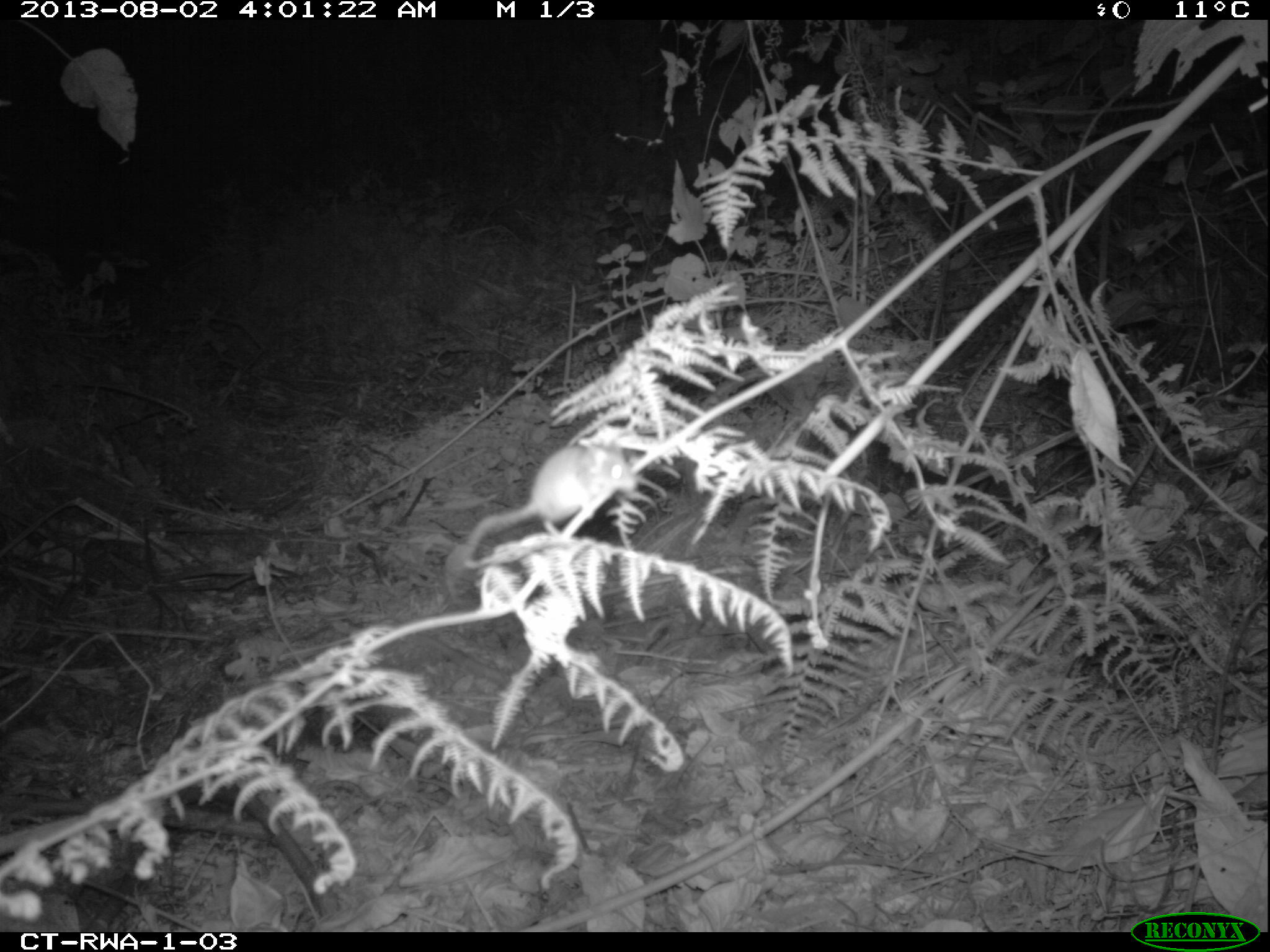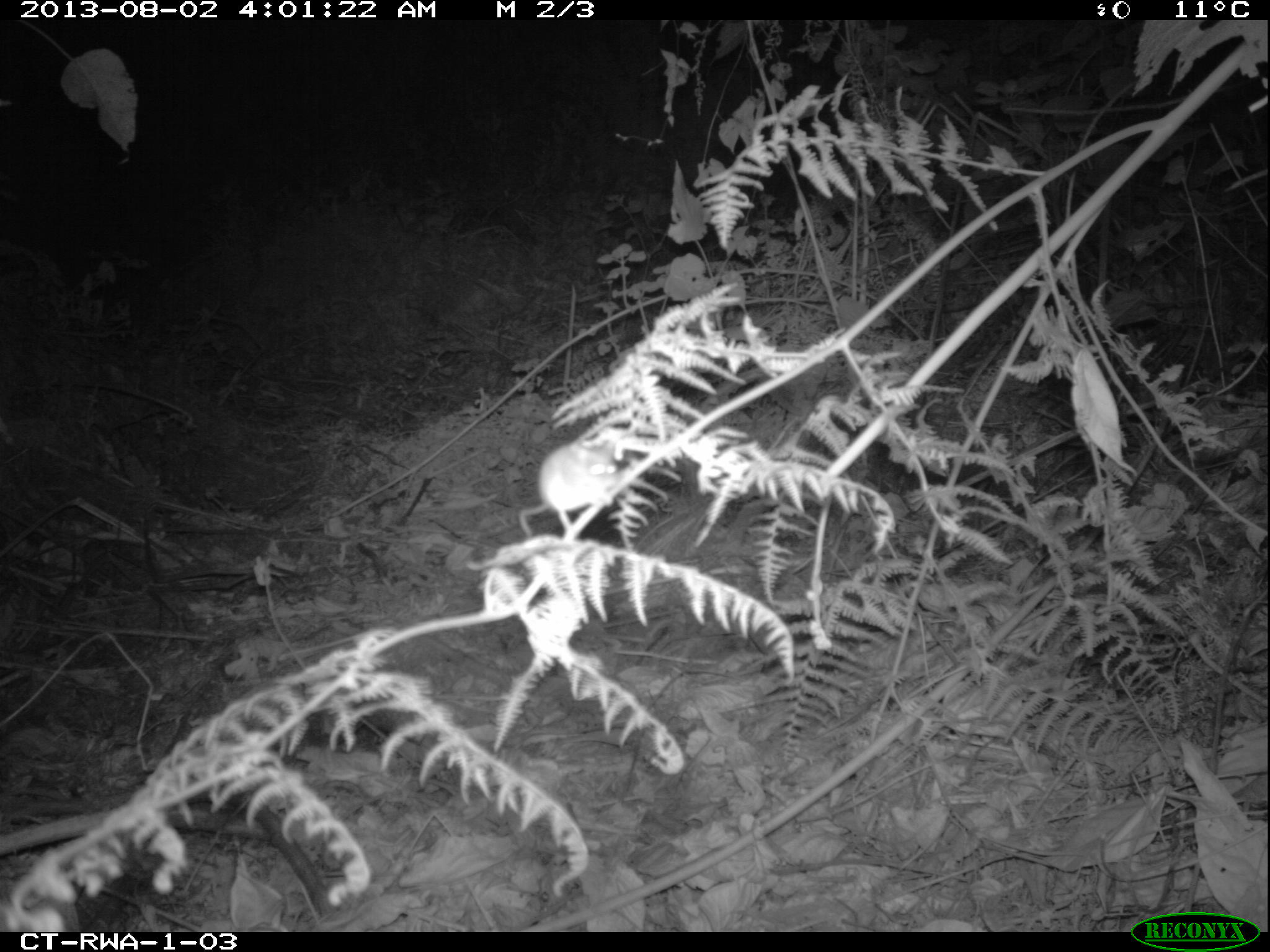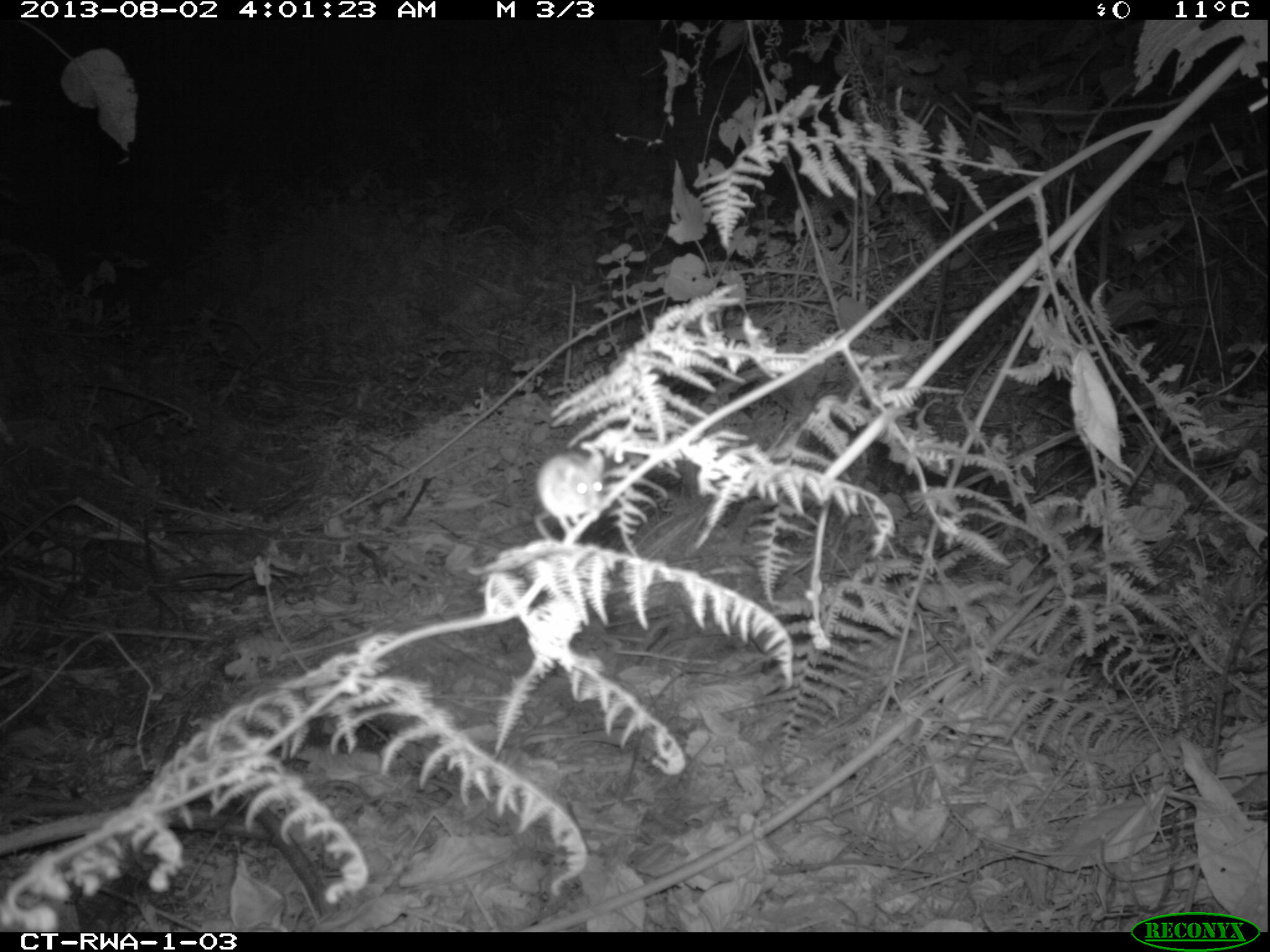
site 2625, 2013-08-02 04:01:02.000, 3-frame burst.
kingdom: Animalia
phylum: Chordata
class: Mammalia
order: Rodentia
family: Muridae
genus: Colomys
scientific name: Colomys goslingi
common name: african water rat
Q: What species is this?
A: Colomys goslingi (african water rat).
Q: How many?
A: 1.